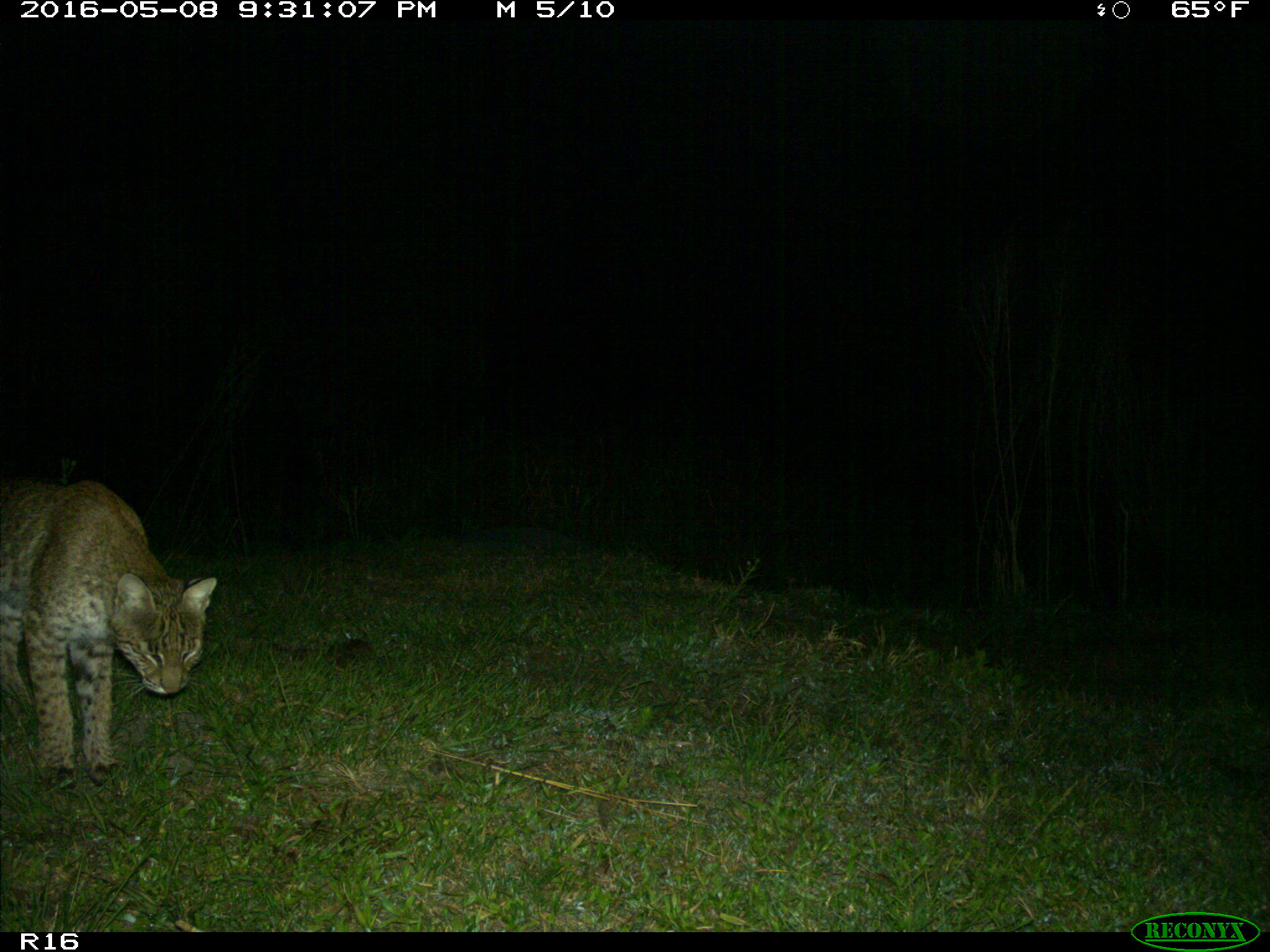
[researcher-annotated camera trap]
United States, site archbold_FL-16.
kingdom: Animalia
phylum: Chordata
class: Mammalia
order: Carnivora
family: Felidae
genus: Lynx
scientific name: Lynx rufus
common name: bobcat